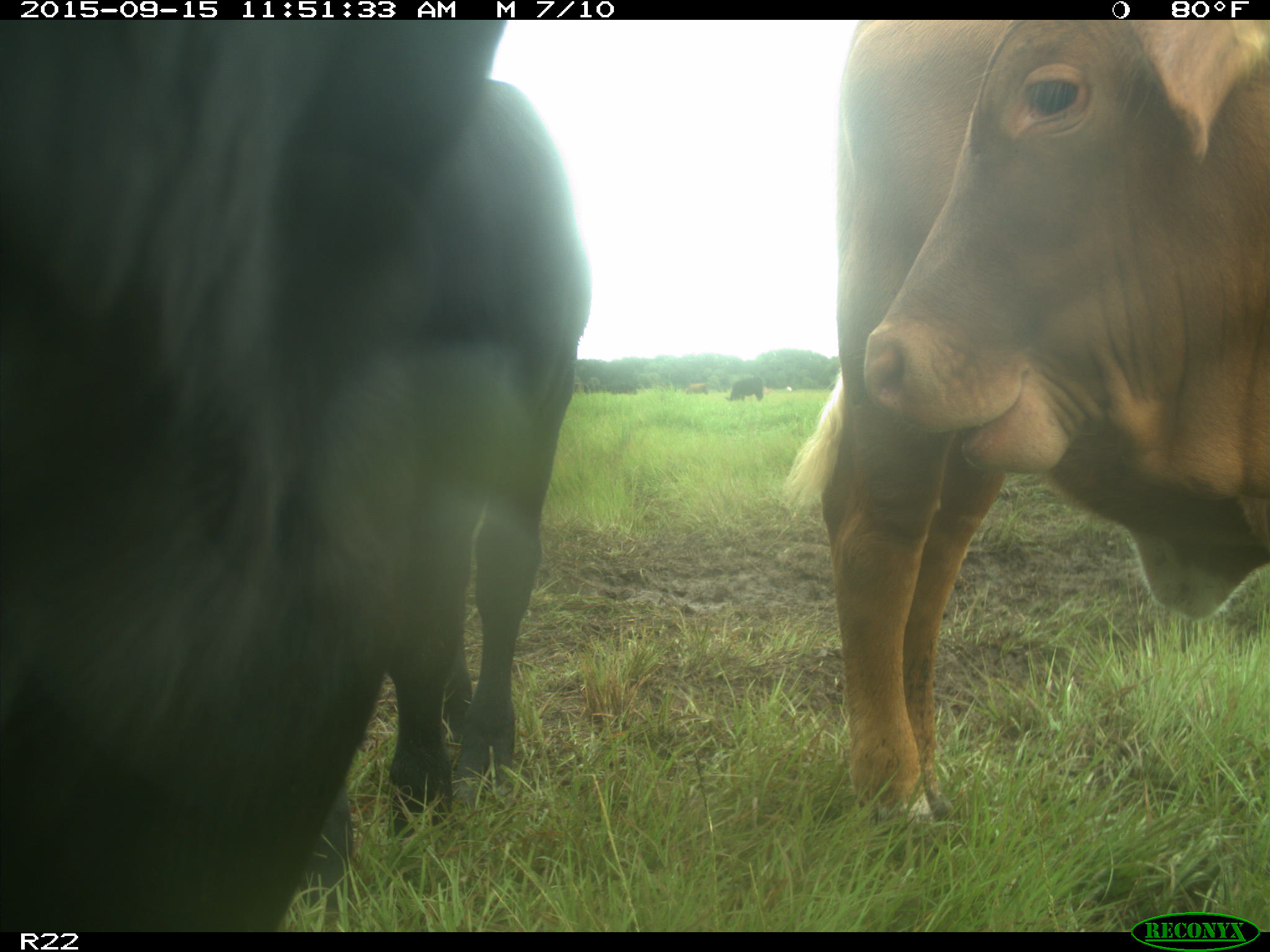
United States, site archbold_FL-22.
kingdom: Animalia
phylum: Chordata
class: Mammalia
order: Artiodactyla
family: Bovidae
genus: Bos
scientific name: Bos taurus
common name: domestic cow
Bos taurus (domestic cow).